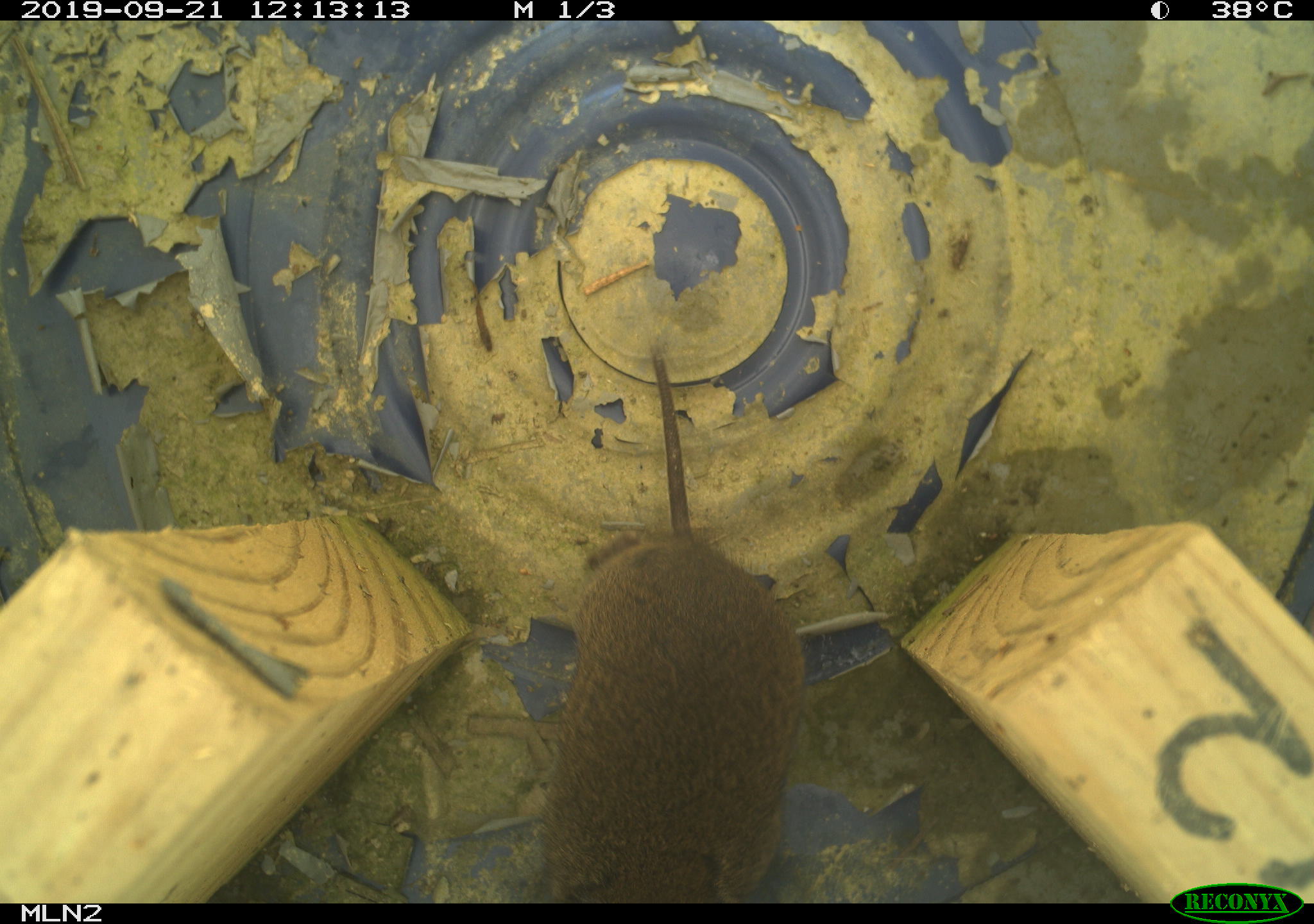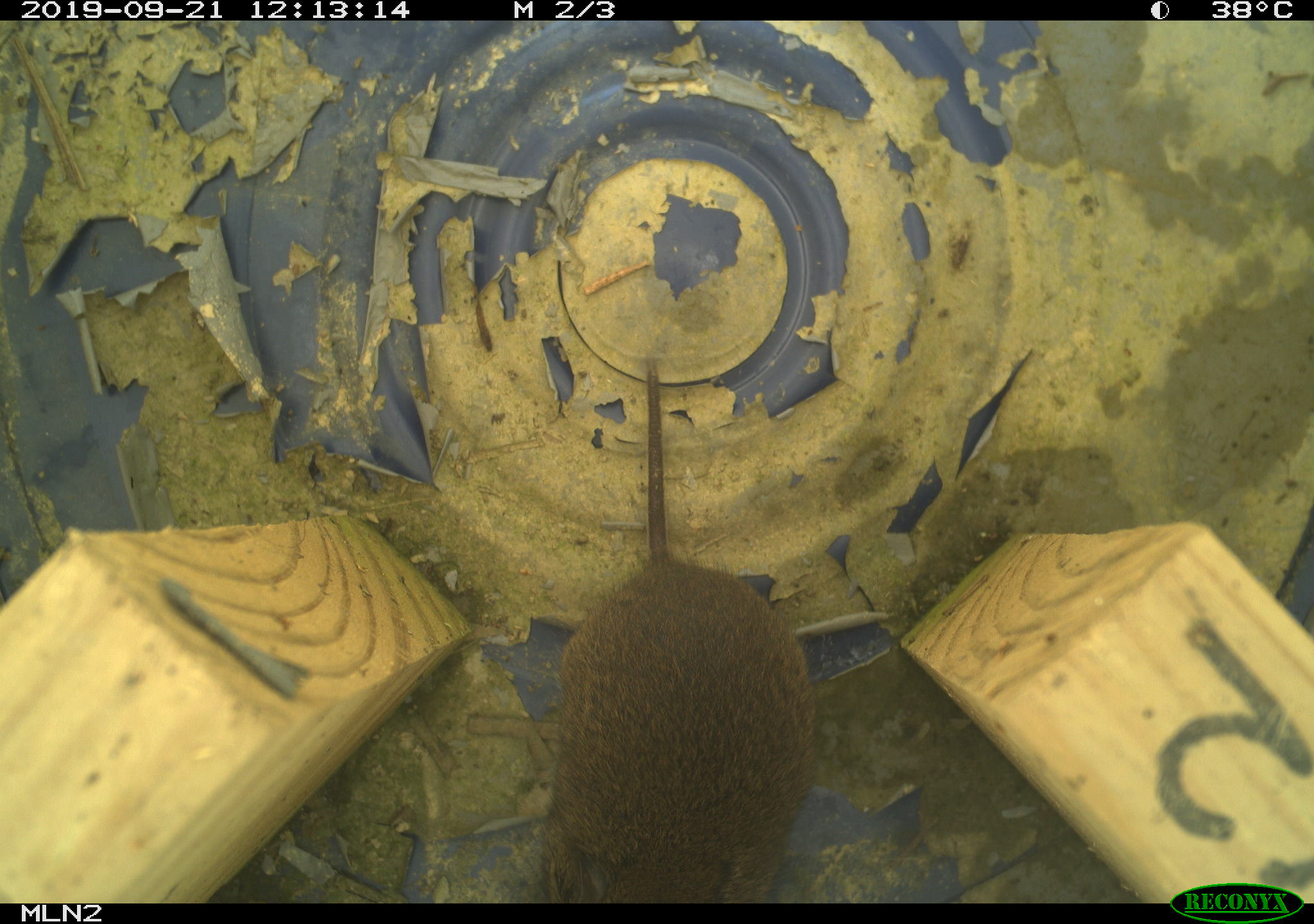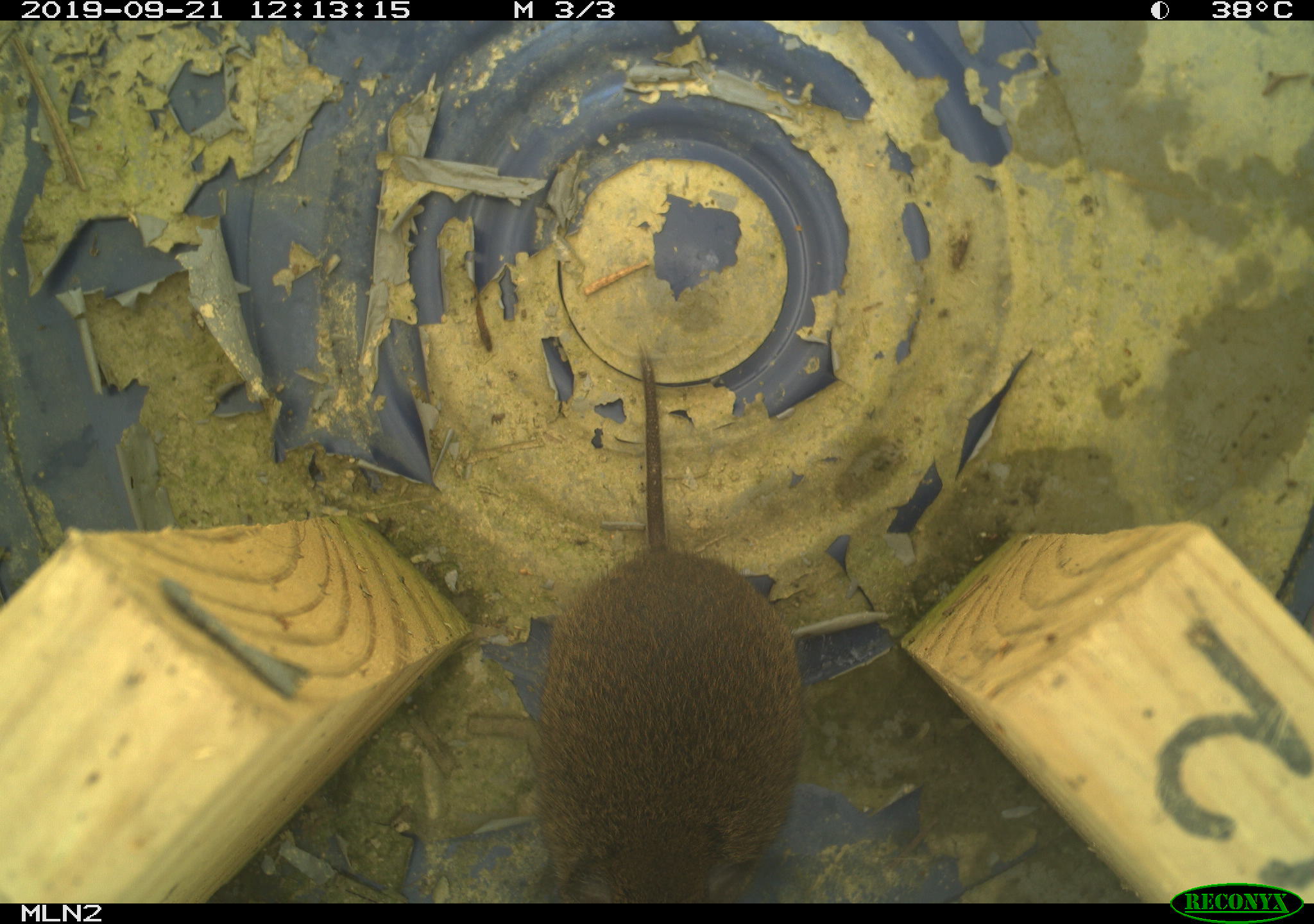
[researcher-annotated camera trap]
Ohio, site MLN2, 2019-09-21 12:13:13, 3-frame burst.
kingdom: Animalia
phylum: Chordata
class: Mammalia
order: Rodentia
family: Cricetidae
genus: Microtus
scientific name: Microtus pennsylvanicus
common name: meadow vole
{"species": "meadow vole (Microtus pennsylvanicus)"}